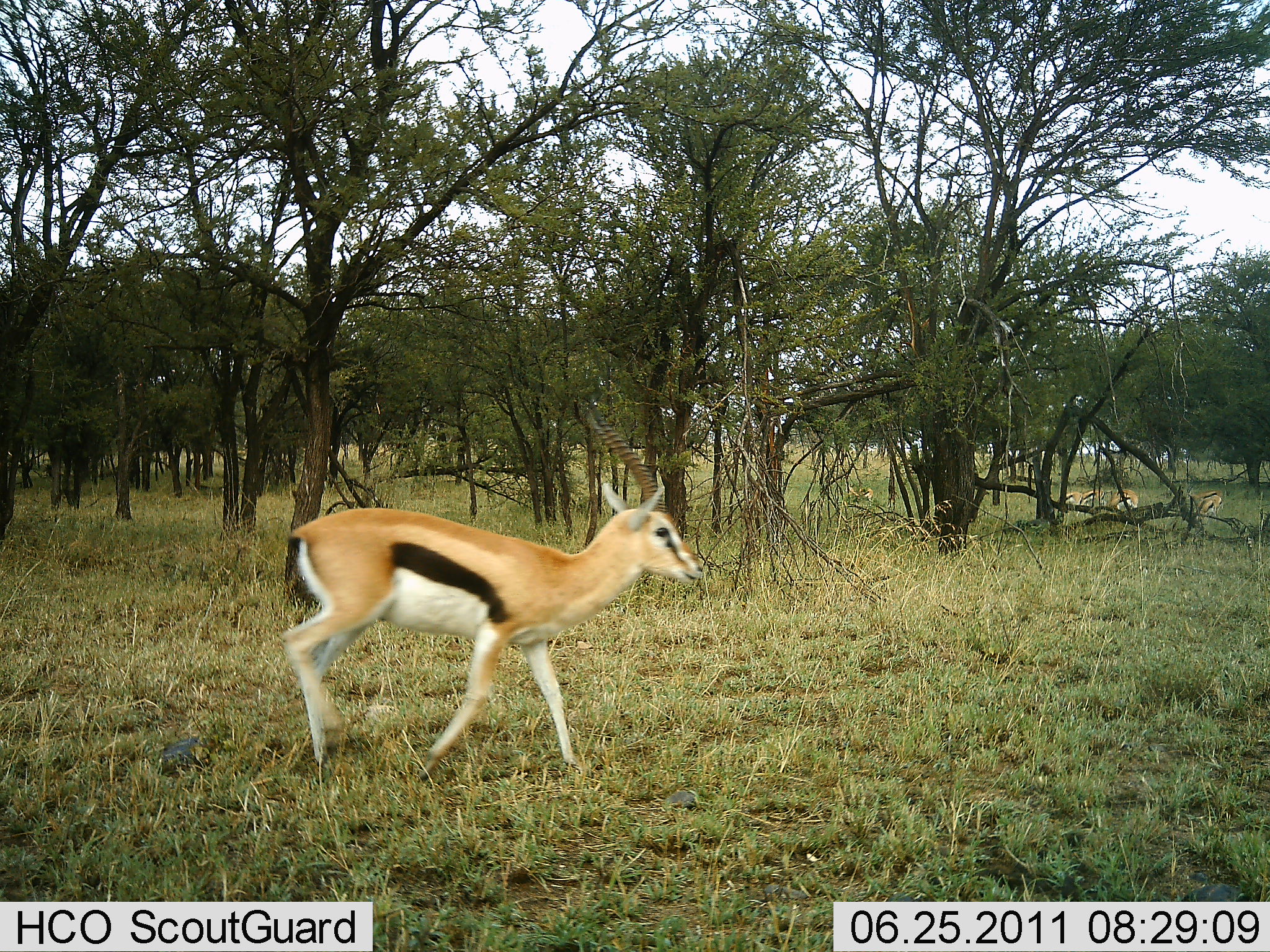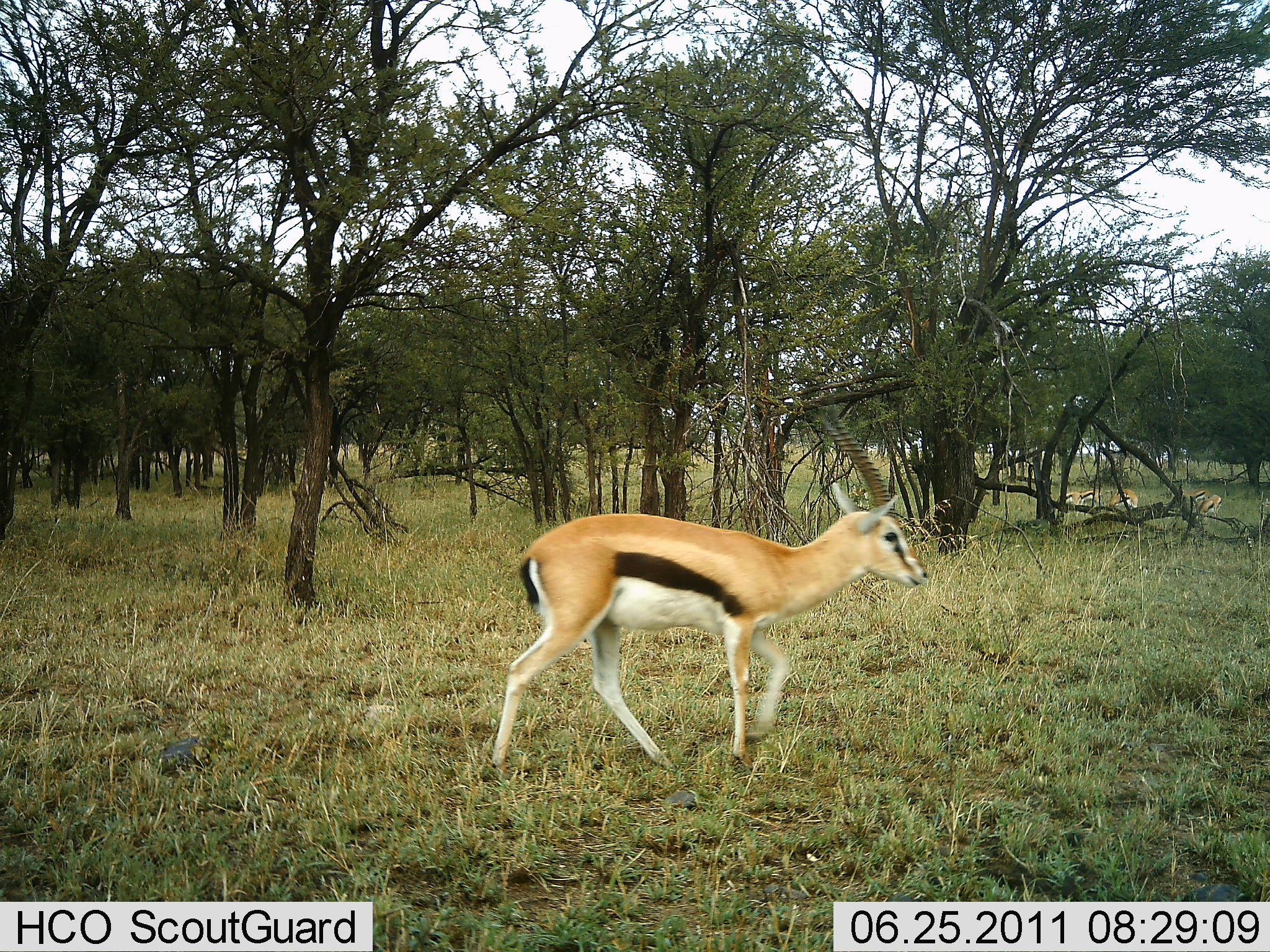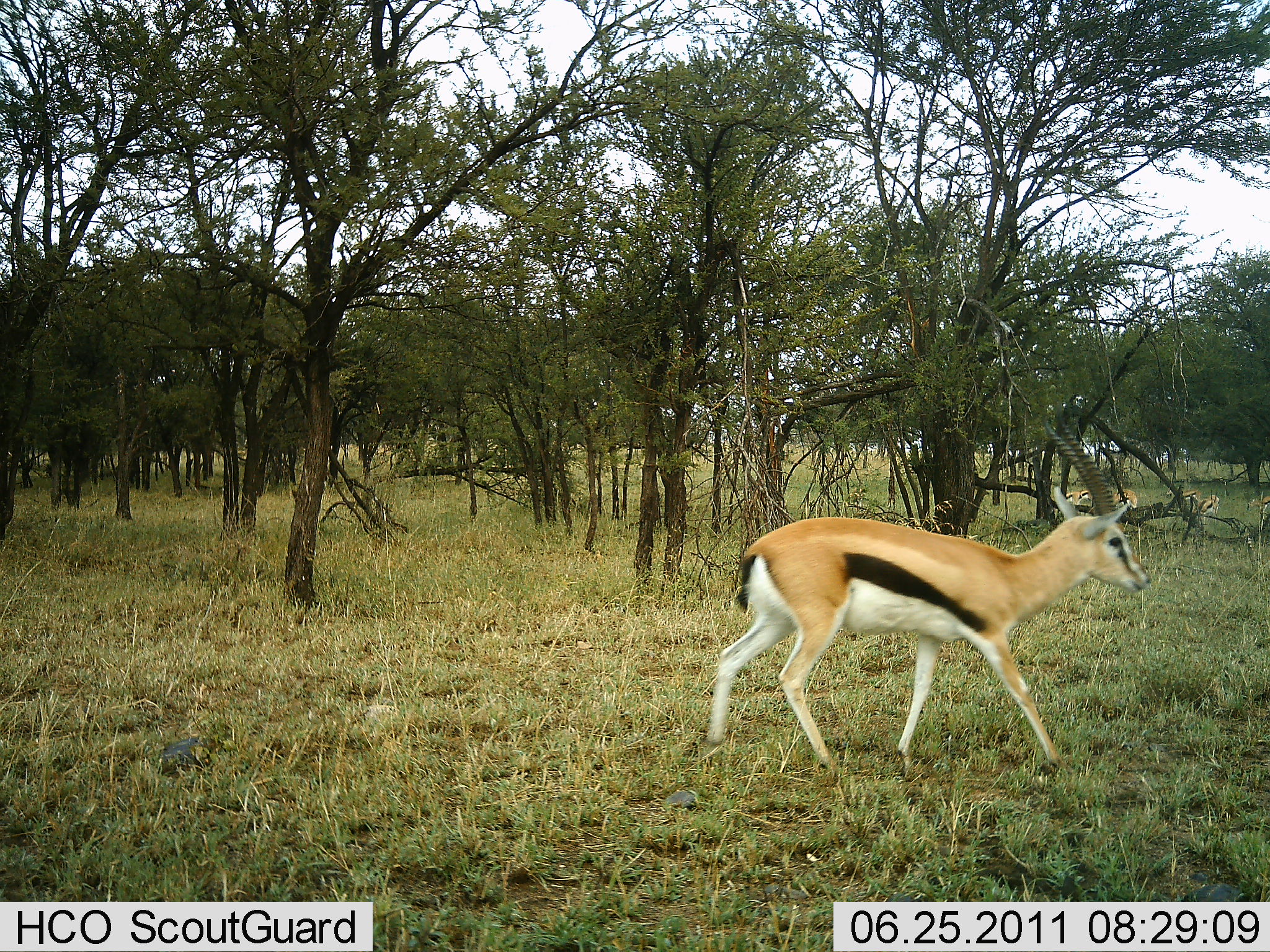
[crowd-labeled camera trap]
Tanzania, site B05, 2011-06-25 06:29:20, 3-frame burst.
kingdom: Animalia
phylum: Chordata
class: Mammalia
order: Artiodactyla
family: Bovidae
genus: Eudorcas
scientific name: Eudorcas thomsonii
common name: thomson's gazelle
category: gazellethomsons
Gazellethomsons (thomson's gazelle) (Eudorcas thomsonii), count 1. Behavior (volunteer vote fractions): standing 9%, resting 0%, moving 91%, interacting 0%. Young present (vote fraction): 0%. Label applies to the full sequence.